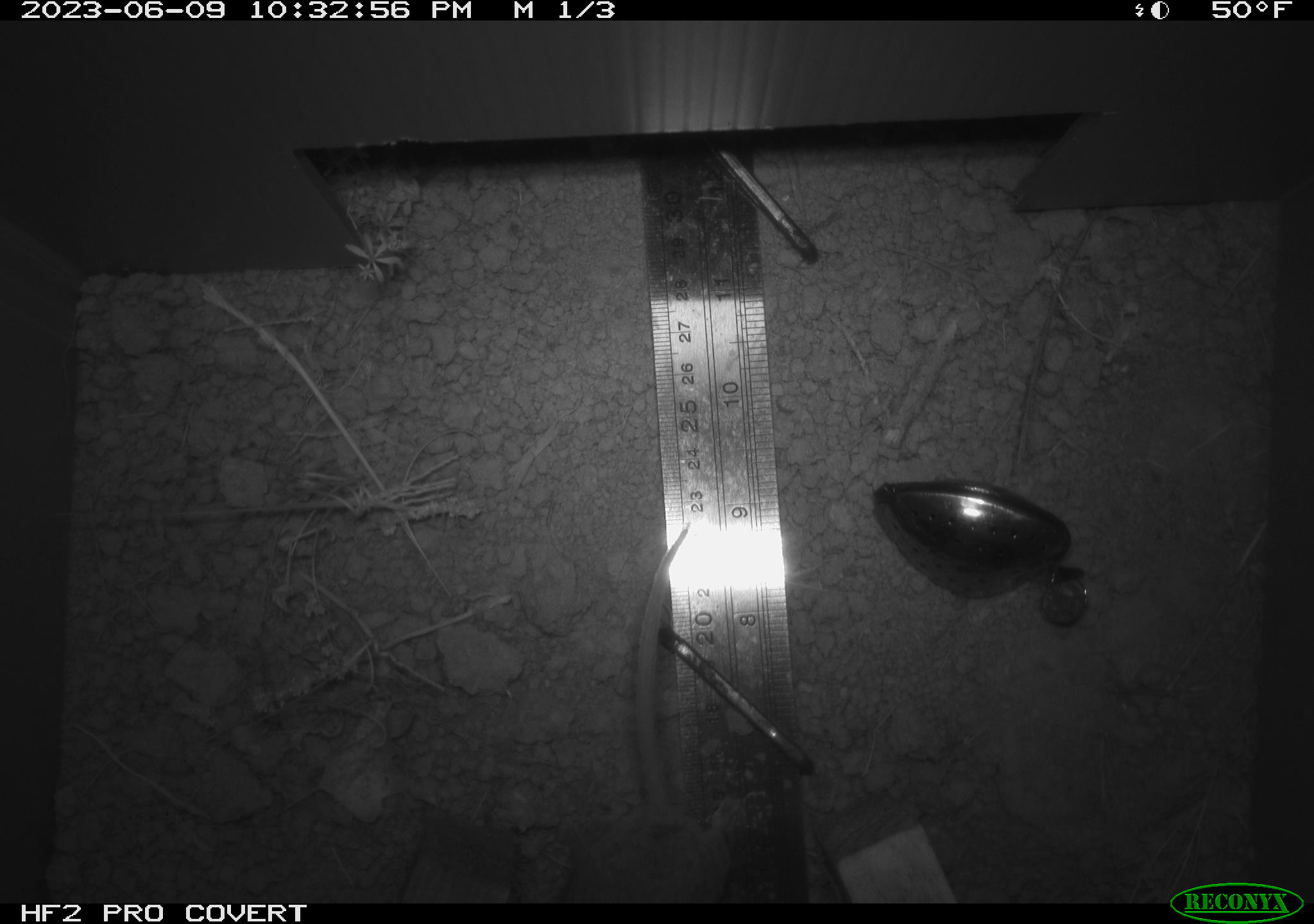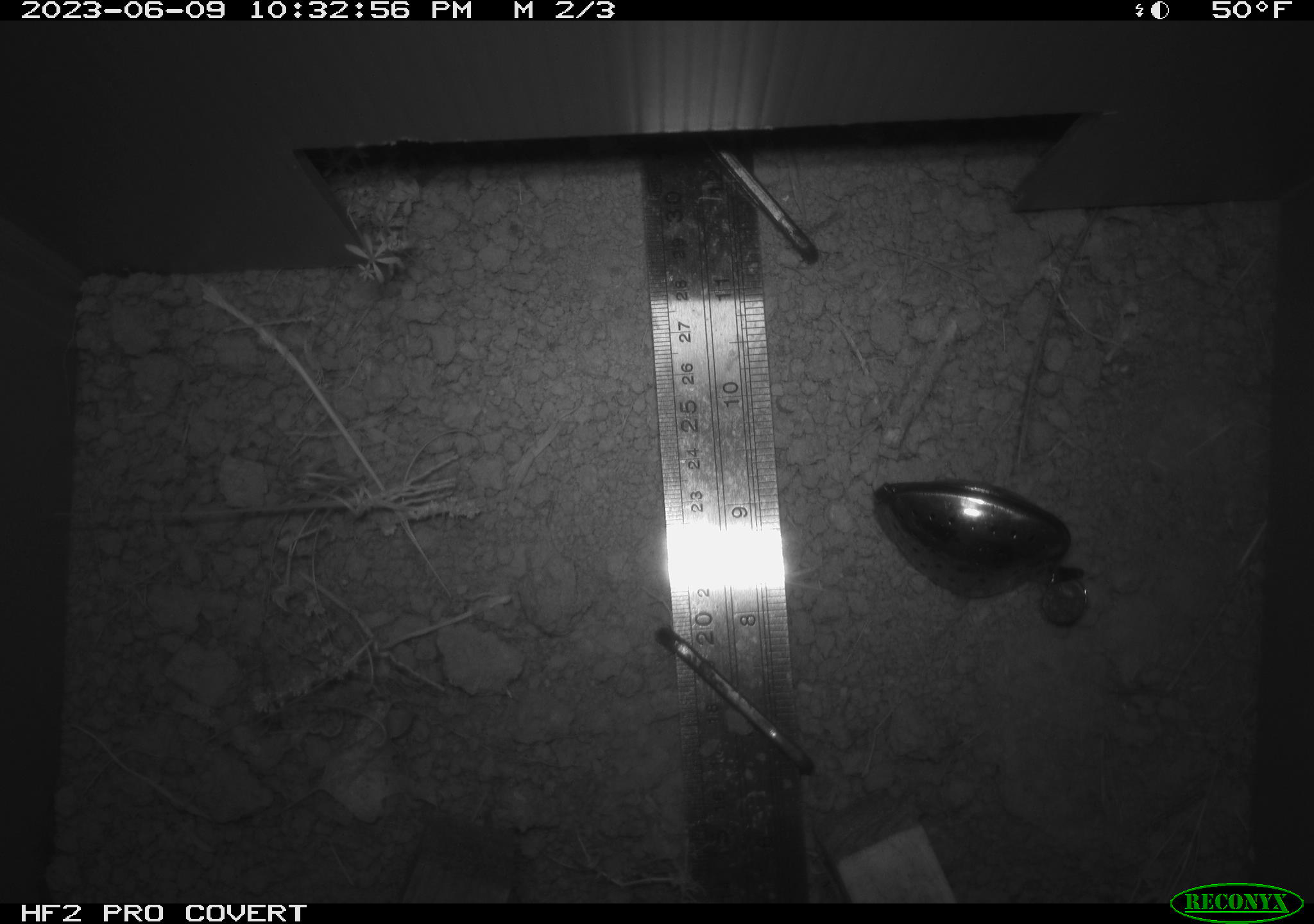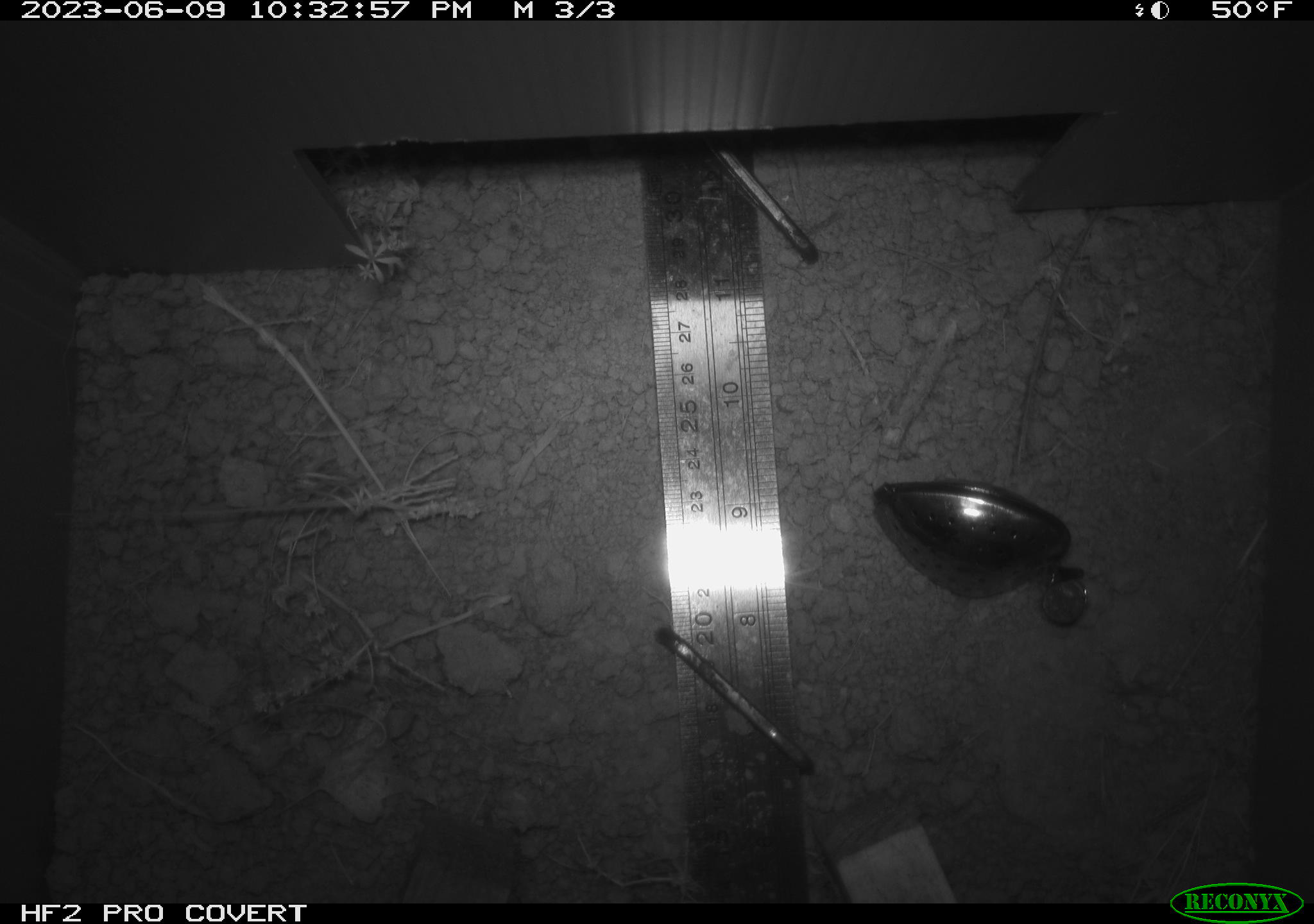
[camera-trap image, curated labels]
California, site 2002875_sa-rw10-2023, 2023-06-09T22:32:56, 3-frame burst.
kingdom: Animalia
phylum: Chordata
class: Mammalia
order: Rodentia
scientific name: Rodentia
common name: mouse species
Mouse species (Rodentia).